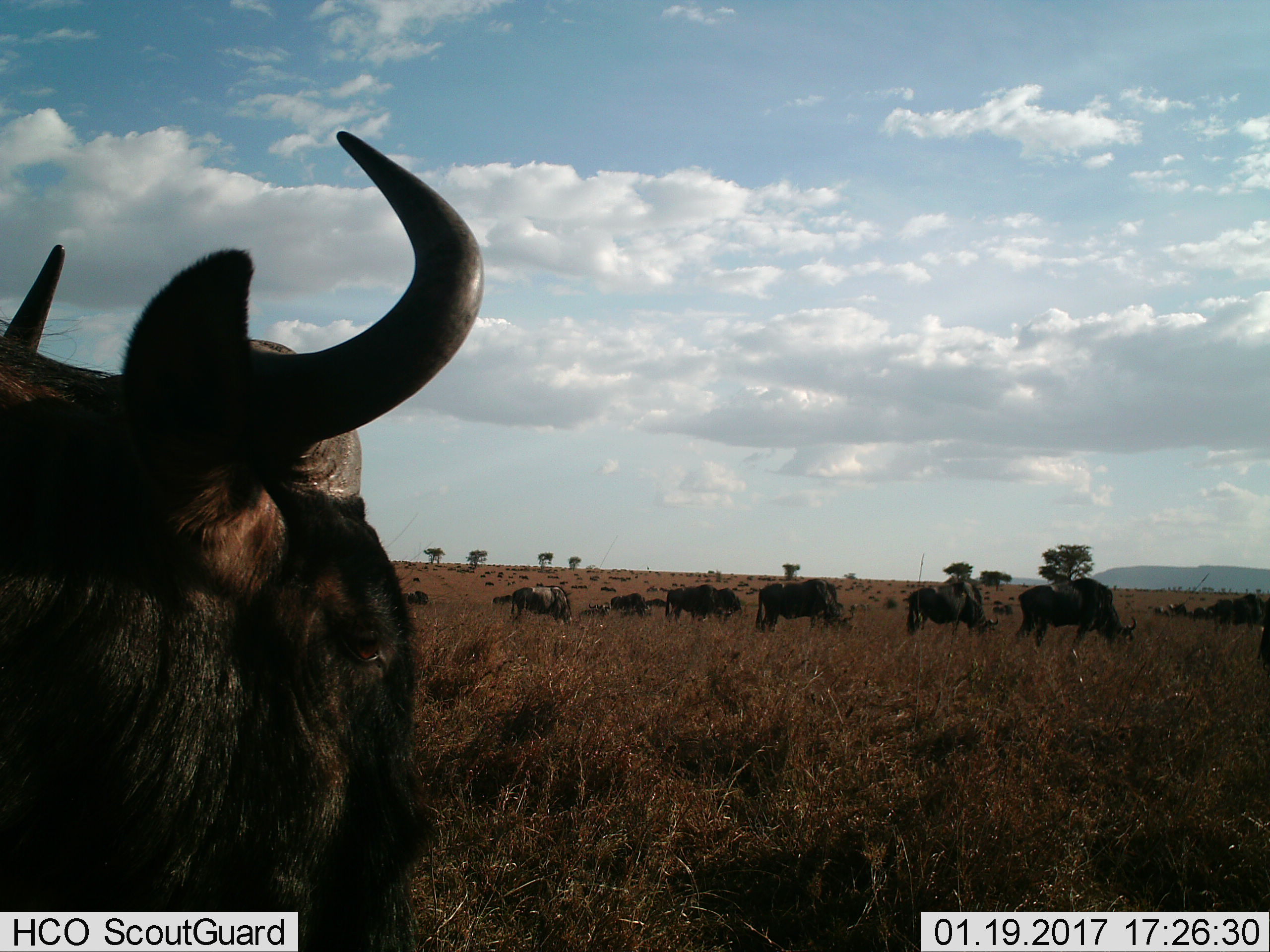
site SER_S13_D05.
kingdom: Animalia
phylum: Chordata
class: Mammalia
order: Artiodactyla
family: Bovidae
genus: Connochaetes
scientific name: Connochaetes taurinus taurinus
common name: blue wildebeest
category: wildebeestblue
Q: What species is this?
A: Wildebeestblue (blue wildebeest) (Connochaetes taurinus taurinus).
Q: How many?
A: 11-50.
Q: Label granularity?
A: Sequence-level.